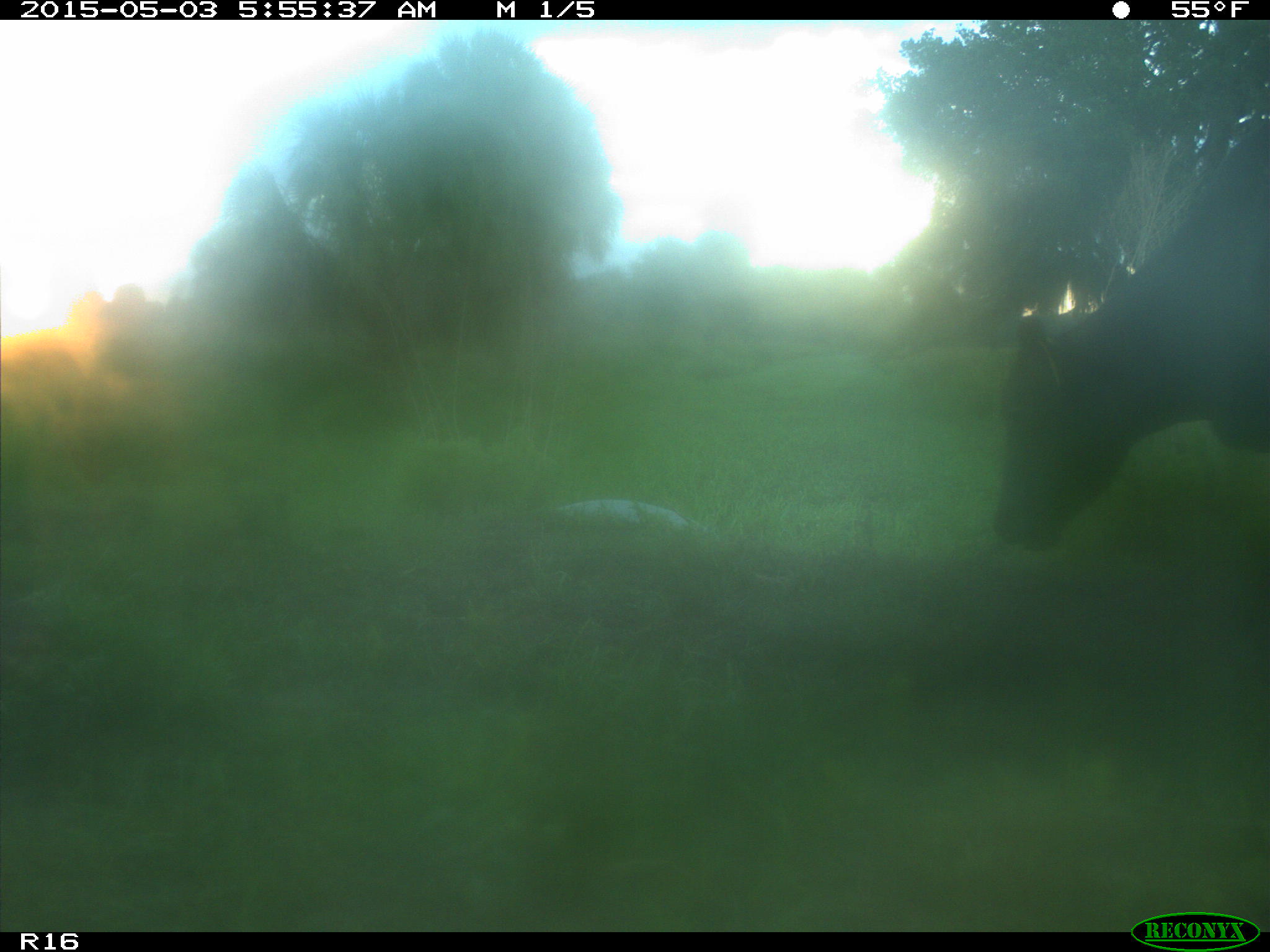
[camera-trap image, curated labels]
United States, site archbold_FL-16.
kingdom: Animalia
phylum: Chordata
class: Mammalia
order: Artiodactyla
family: Bovidae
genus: Bos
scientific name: Bos taurus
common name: domestic cow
Bos taurus (domestic cow).